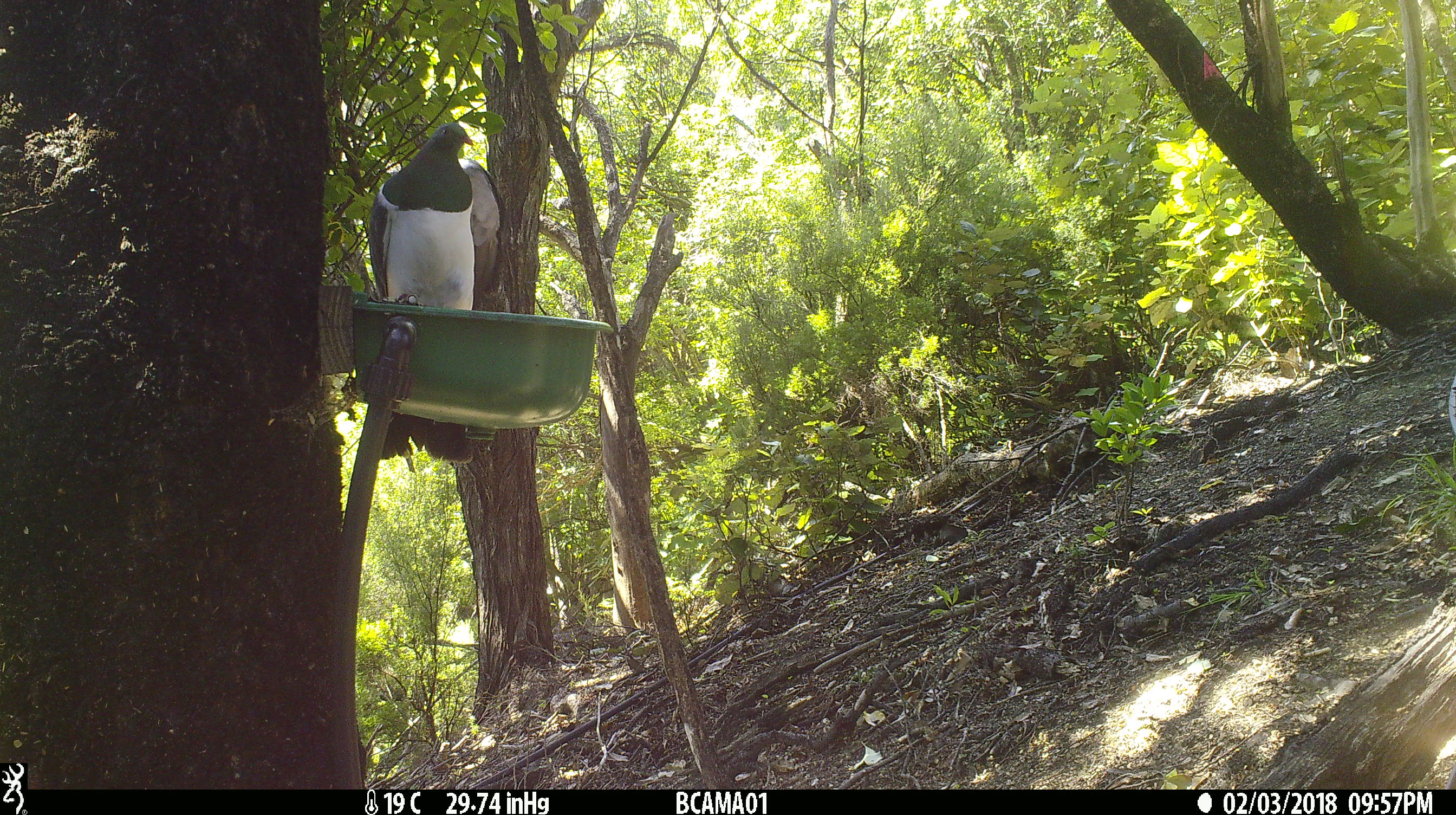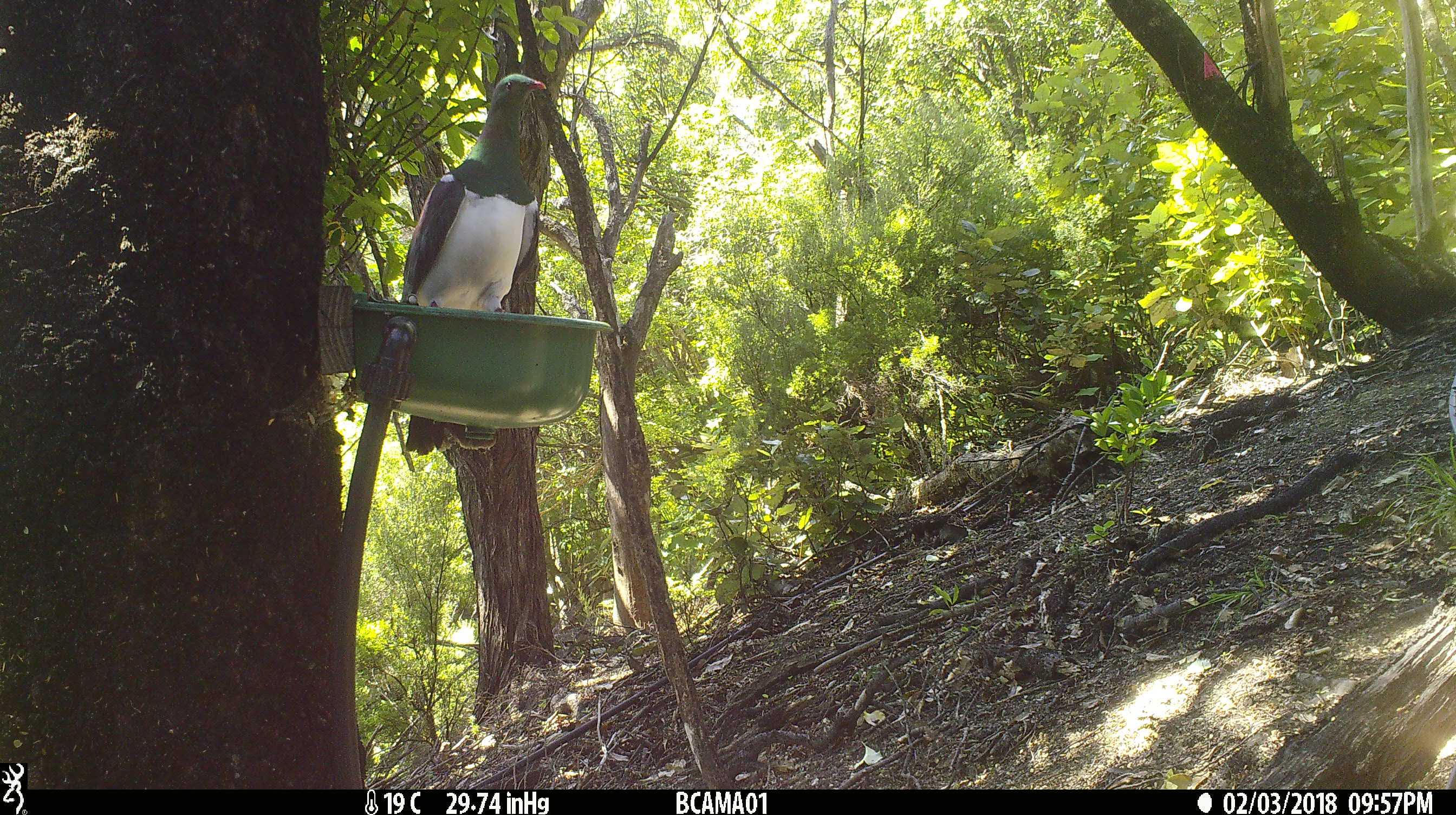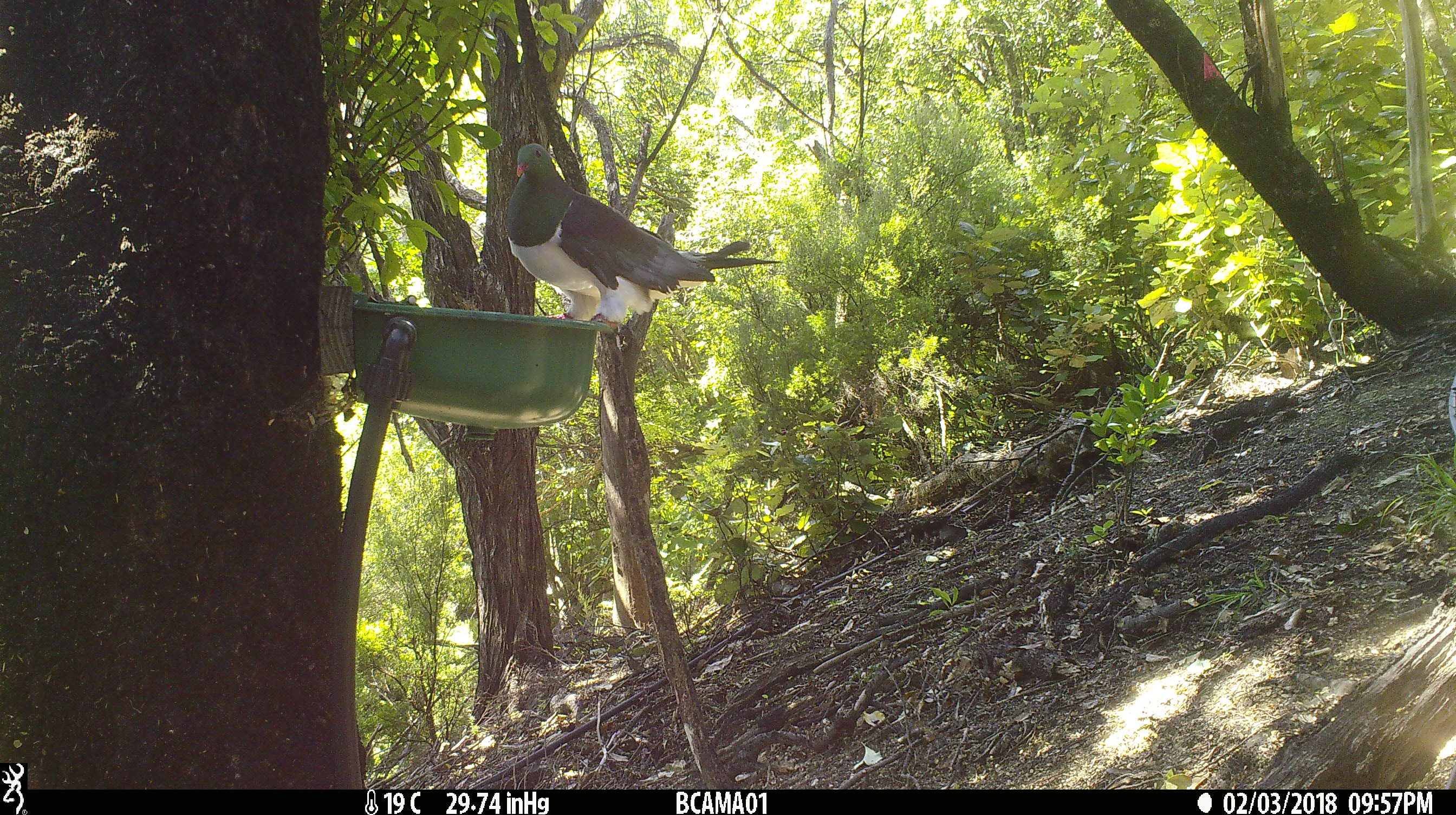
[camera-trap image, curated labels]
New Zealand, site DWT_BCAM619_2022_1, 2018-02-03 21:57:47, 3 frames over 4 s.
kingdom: Animalia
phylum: Chordata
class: Aves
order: Columbiformes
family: Columbidae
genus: Hemiphaga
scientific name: Hemiphaga novaeseelandiae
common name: new zealand pigeon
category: kereru